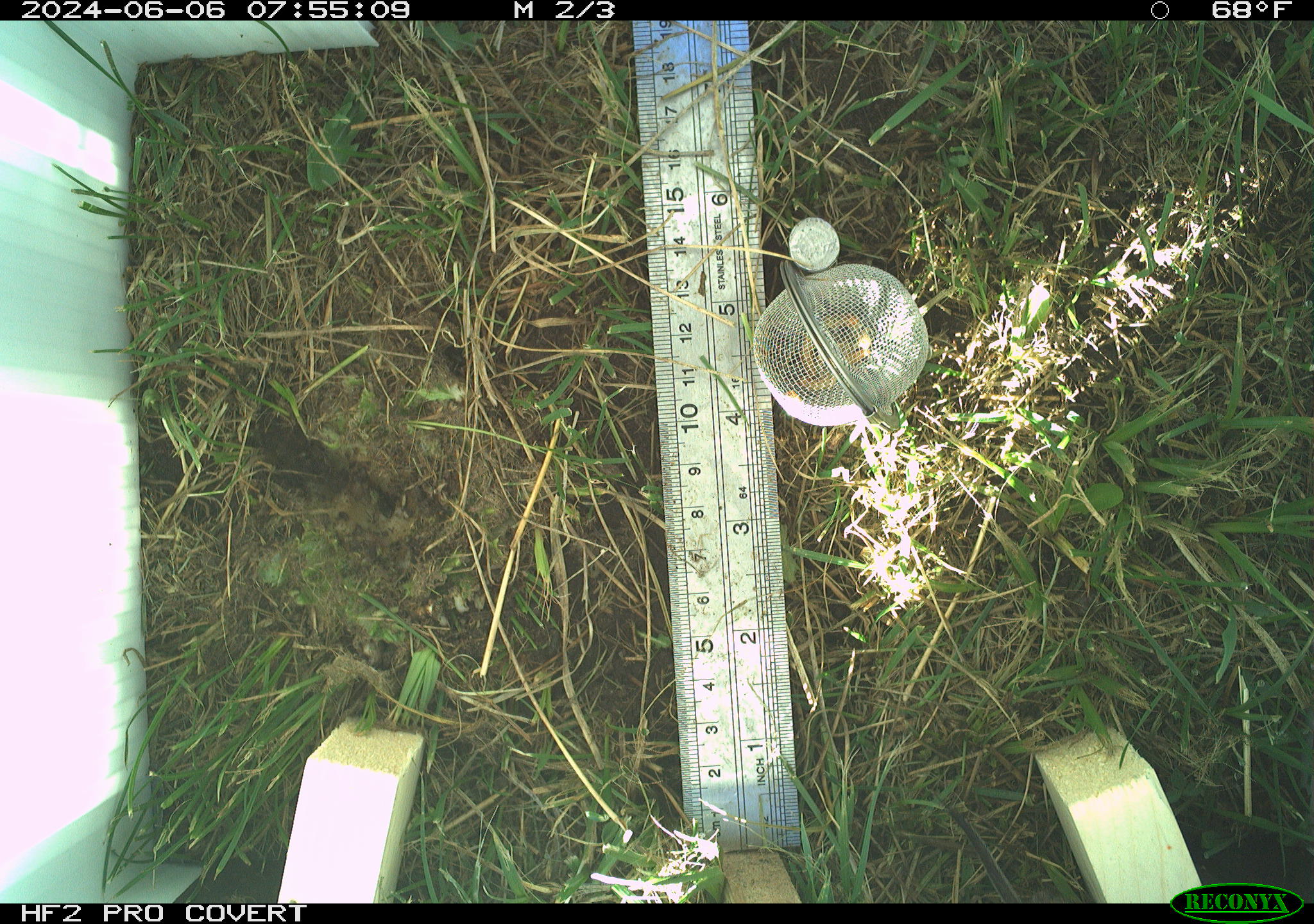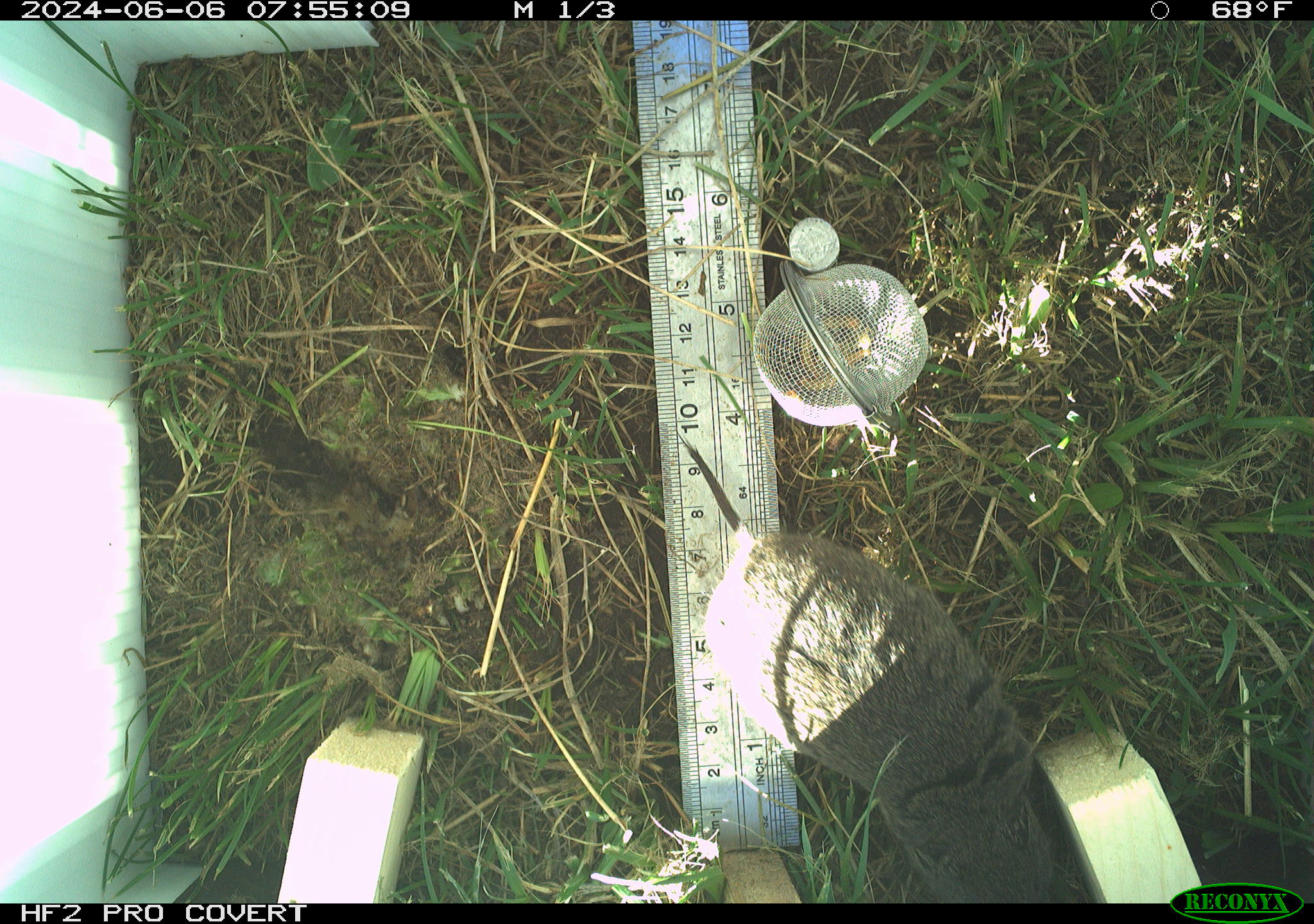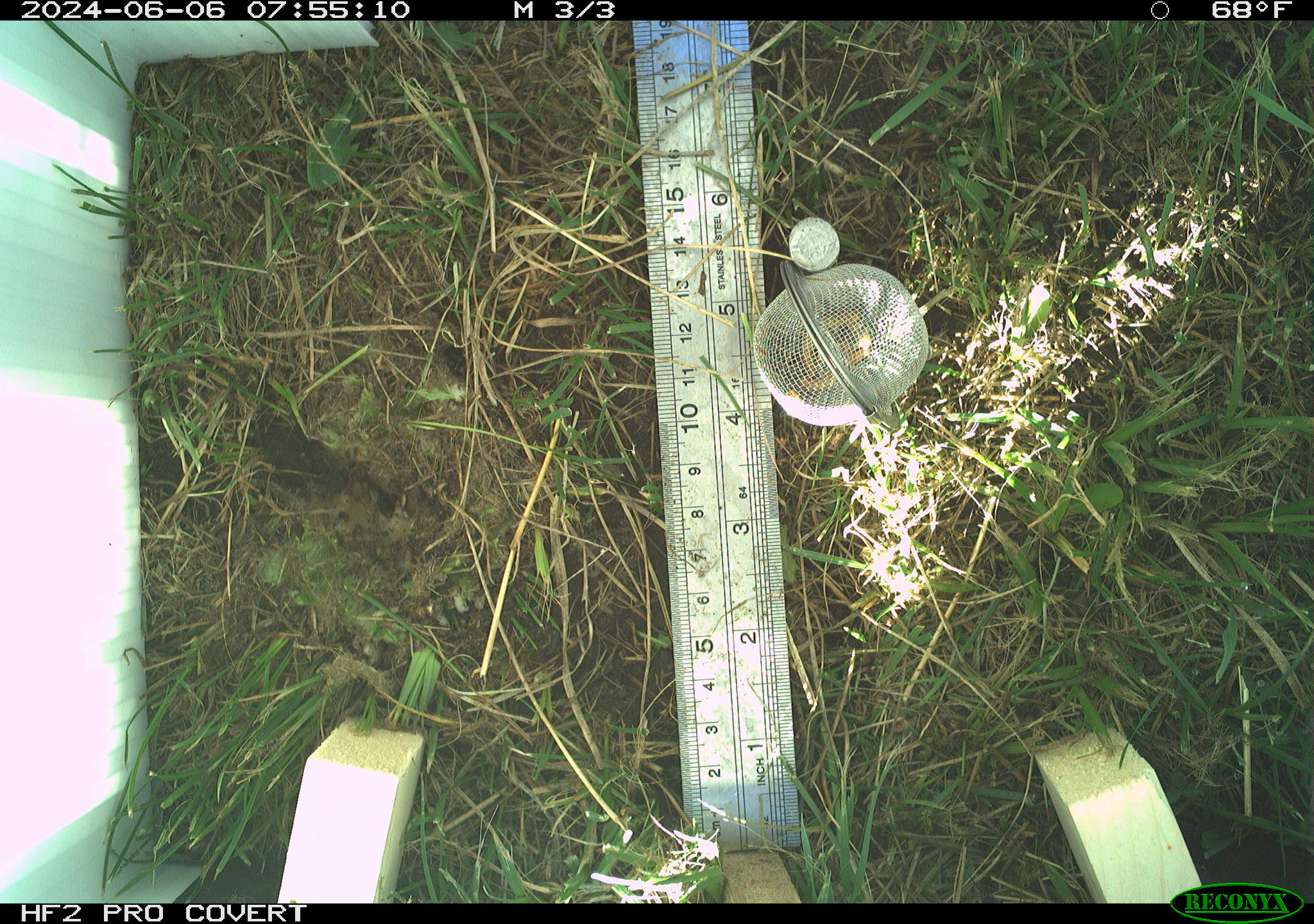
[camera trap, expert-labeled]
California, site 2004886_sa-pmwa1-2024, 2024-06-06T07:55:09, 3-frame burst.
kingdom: Animalia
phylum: Chordata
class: Mammalia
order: Rodentia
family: Cricetidae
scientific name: Arvicolinae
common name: voles, lemmings, and muskrats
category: arvicolinae subfamily